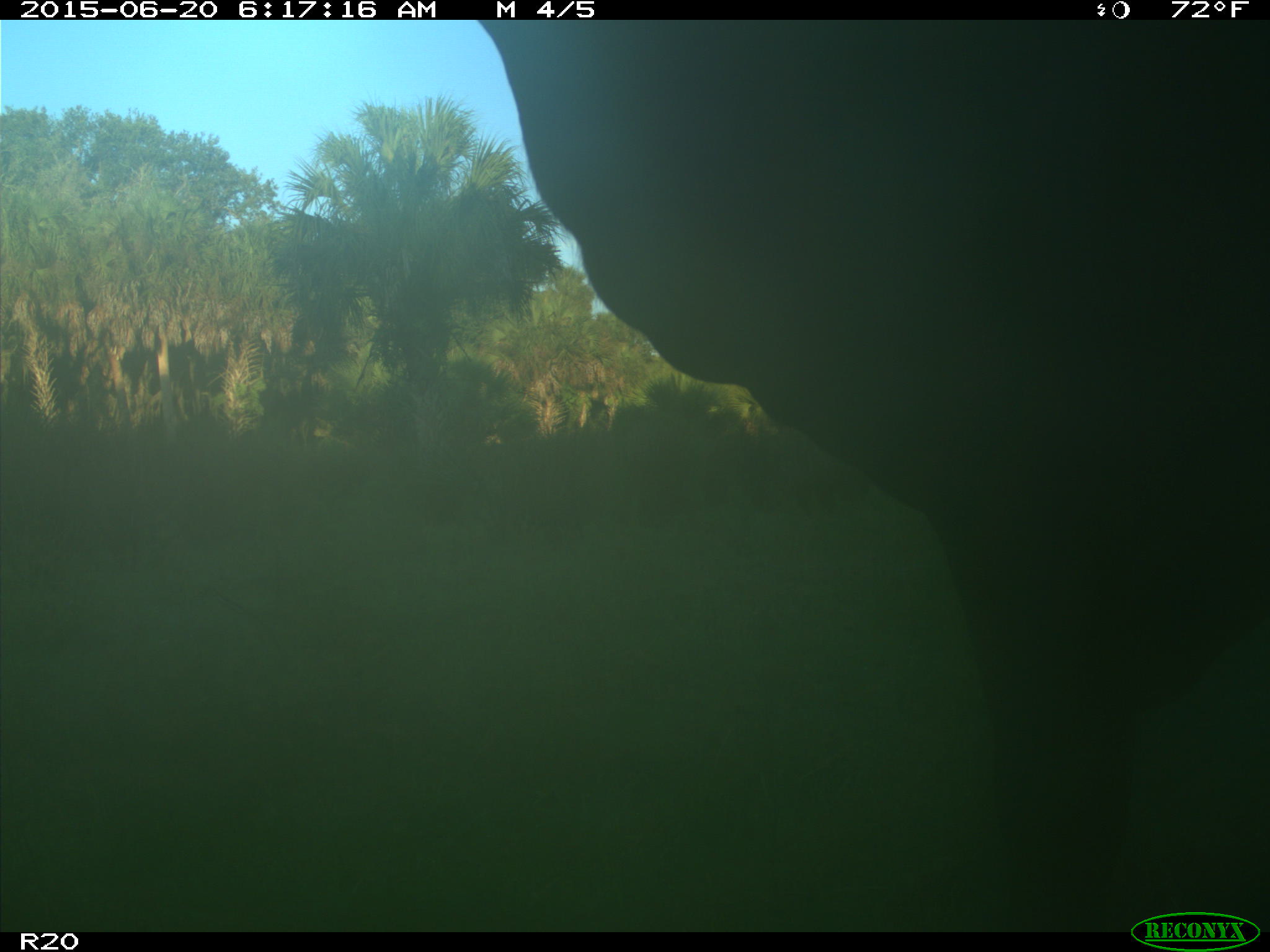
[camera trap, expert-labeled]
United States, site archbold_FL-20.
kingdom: Animalia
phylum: Chordata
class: Mammalia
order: Artiodactyla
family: Bovidae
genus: Bos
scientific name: Bos taurus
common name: domestic cow